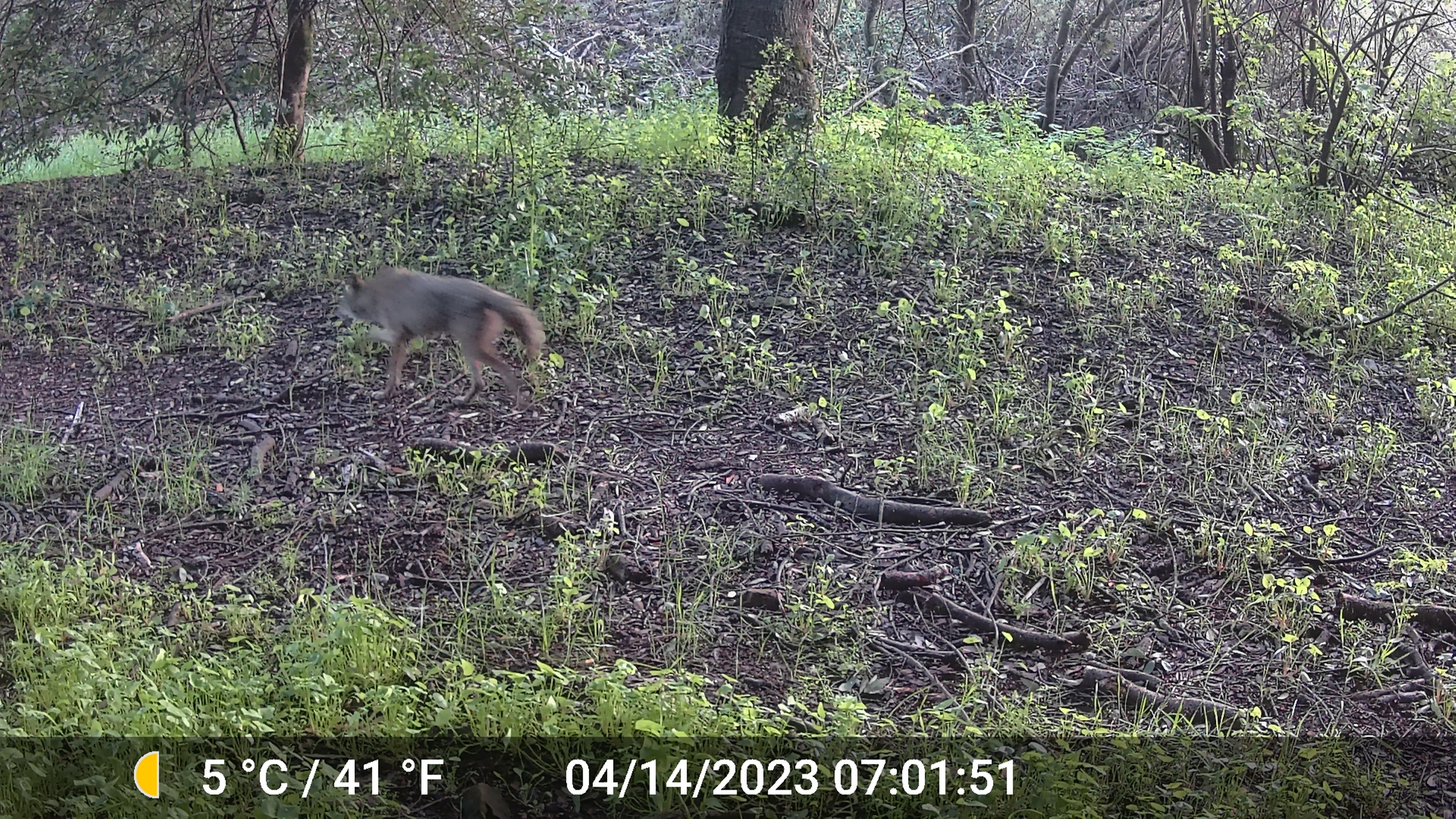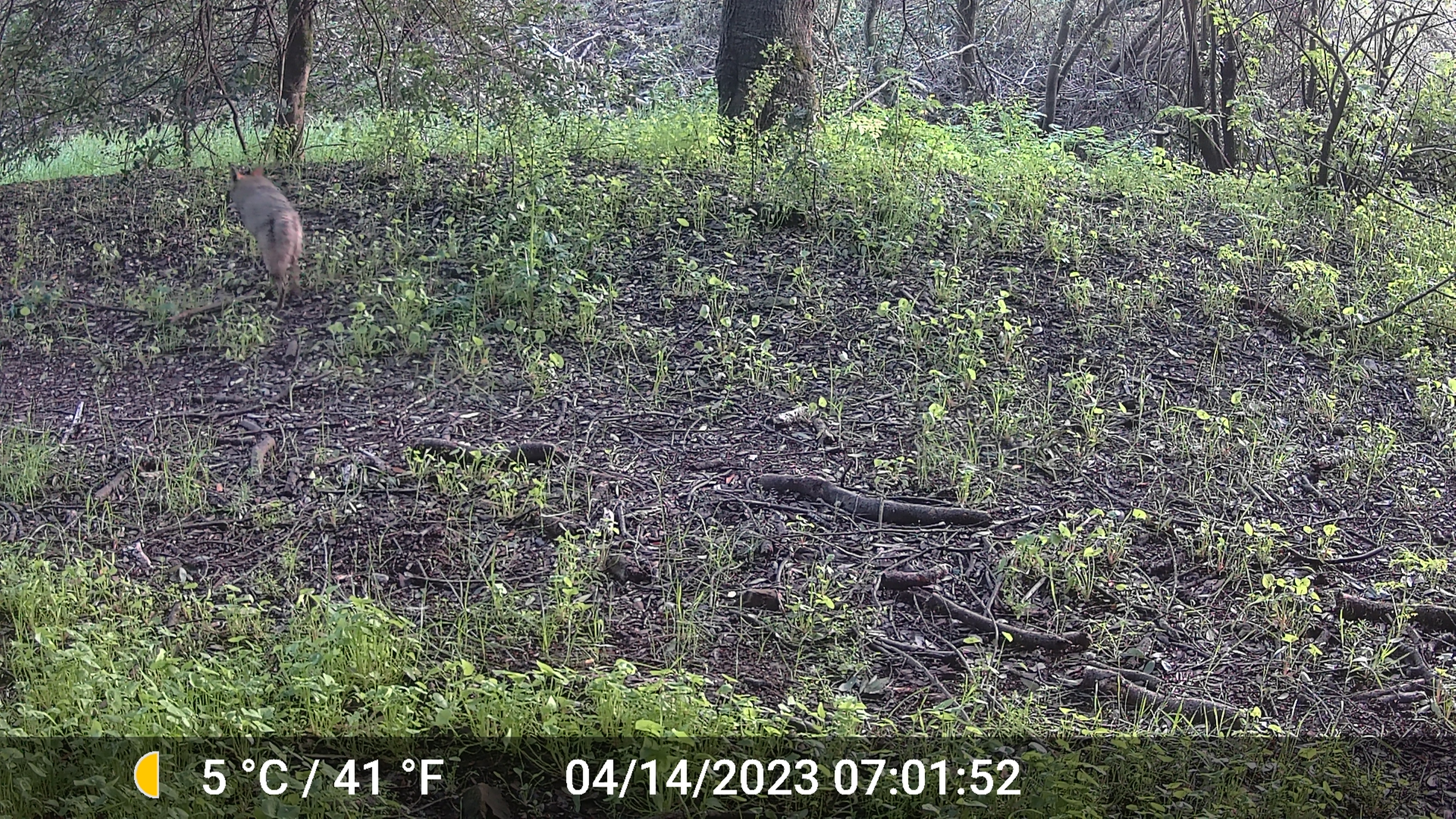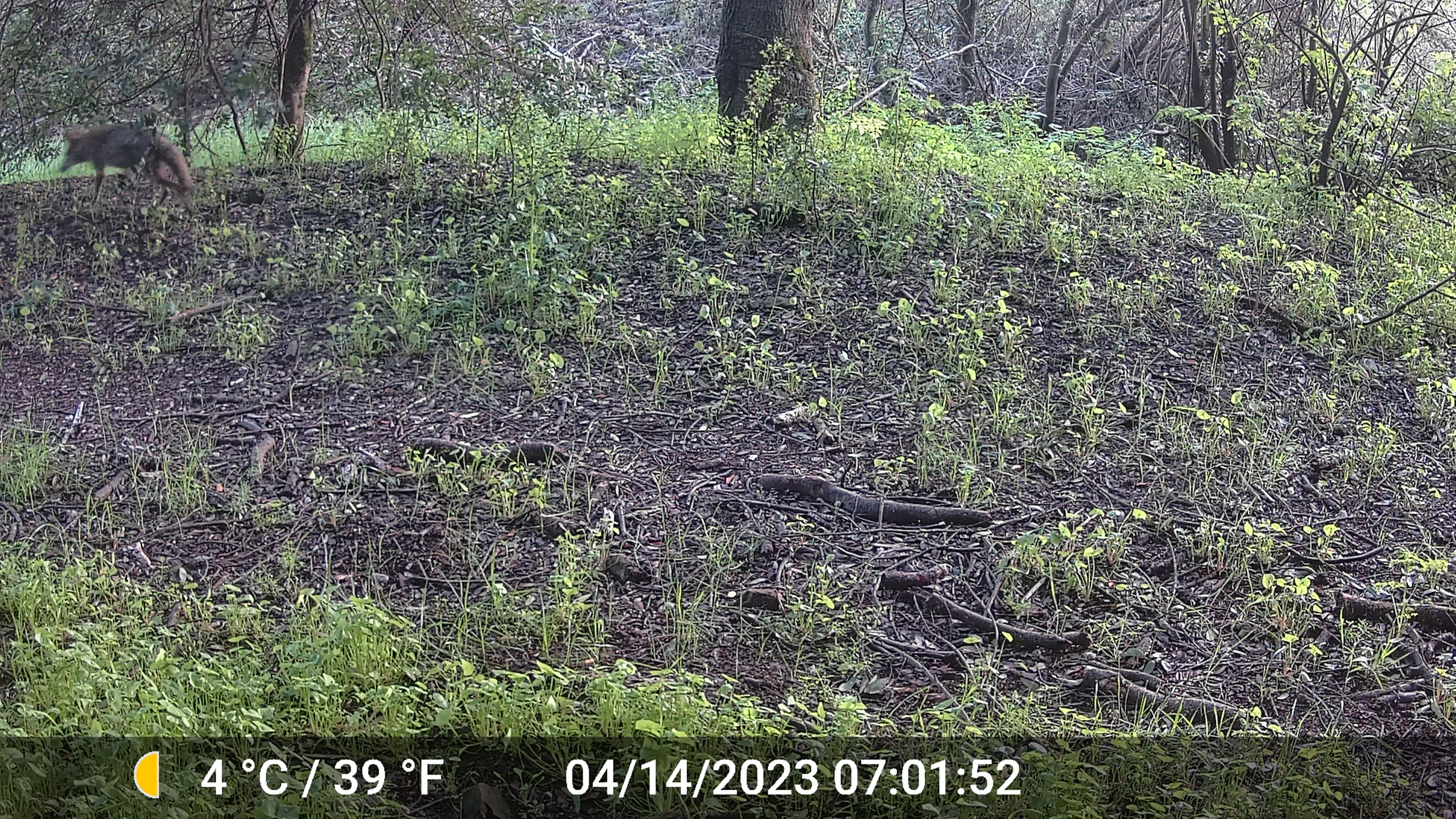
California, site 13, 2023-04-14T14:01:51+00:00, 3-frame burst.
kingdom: Animalia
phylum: Chordata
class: Mammalia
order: Carnivora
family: Canidae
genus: Canis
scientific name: Canis latrans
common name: coyote